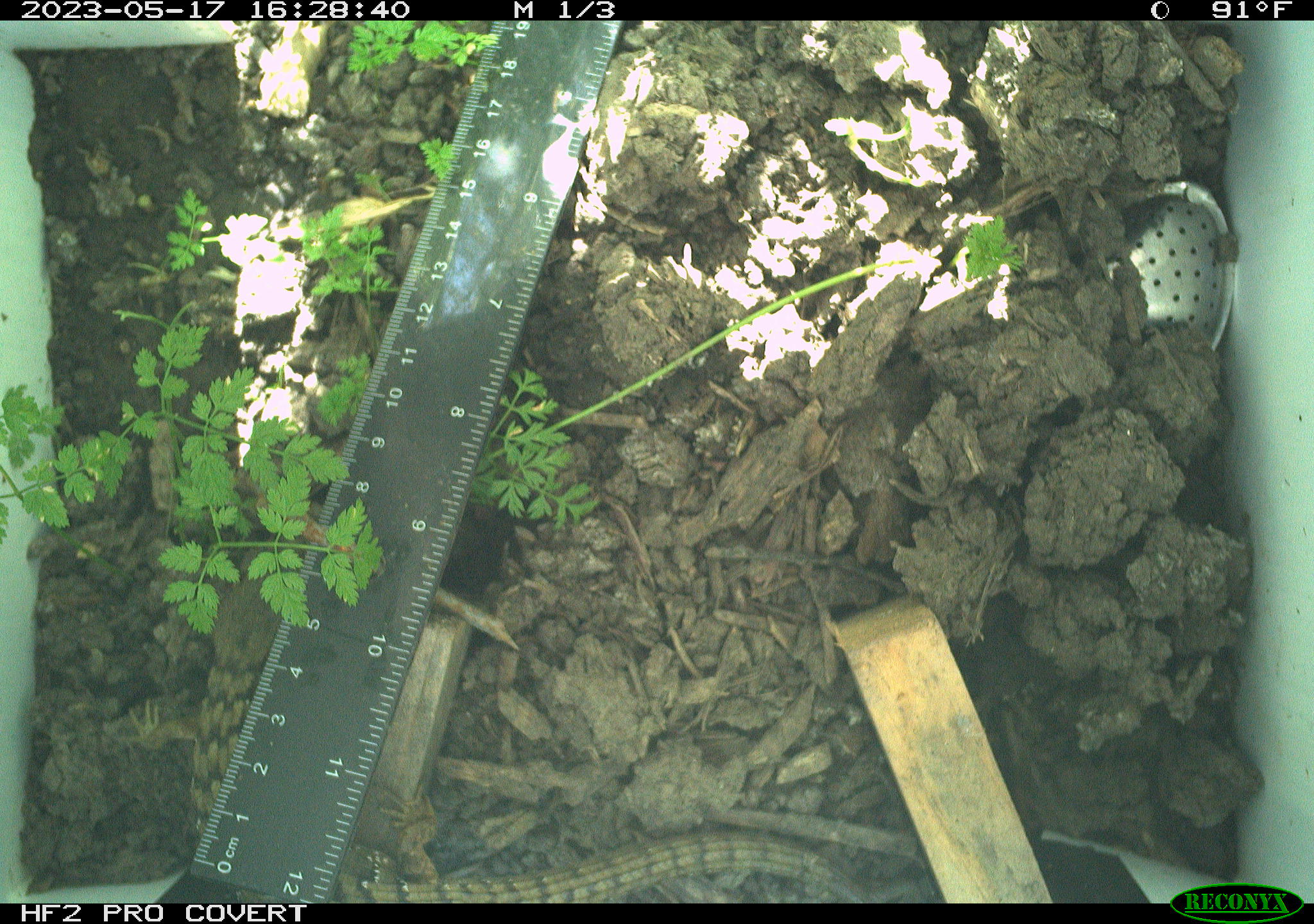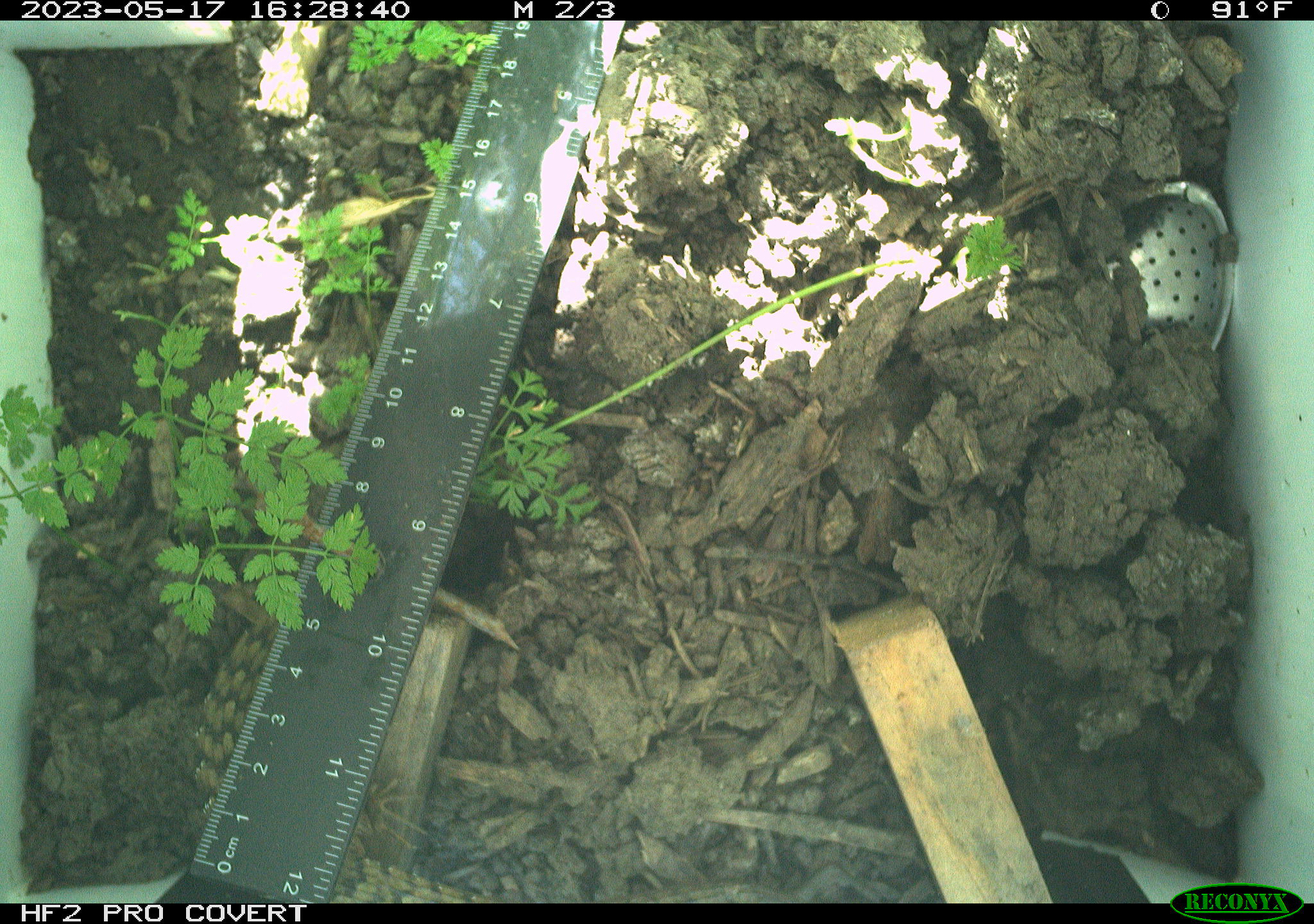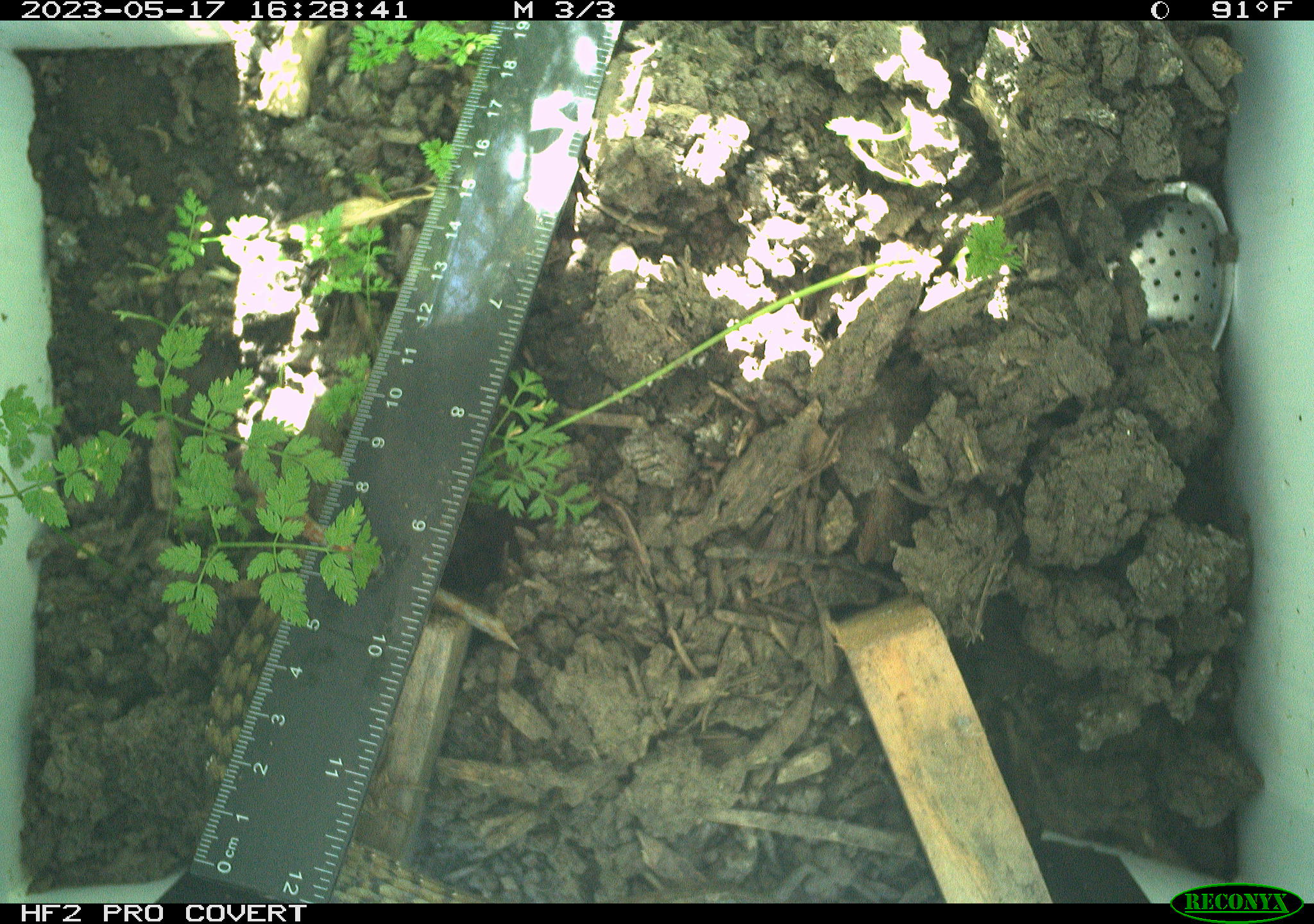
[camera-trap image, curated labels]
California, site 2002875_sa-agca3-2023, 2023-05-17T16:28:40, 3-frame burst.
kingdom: Animalia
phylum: Chordata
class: Reptilia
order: Squamata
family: Colubridae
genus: Pituophis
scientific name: Pituophis catenifer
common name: gophersnake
Gophersnake (Pituophis catenifer).